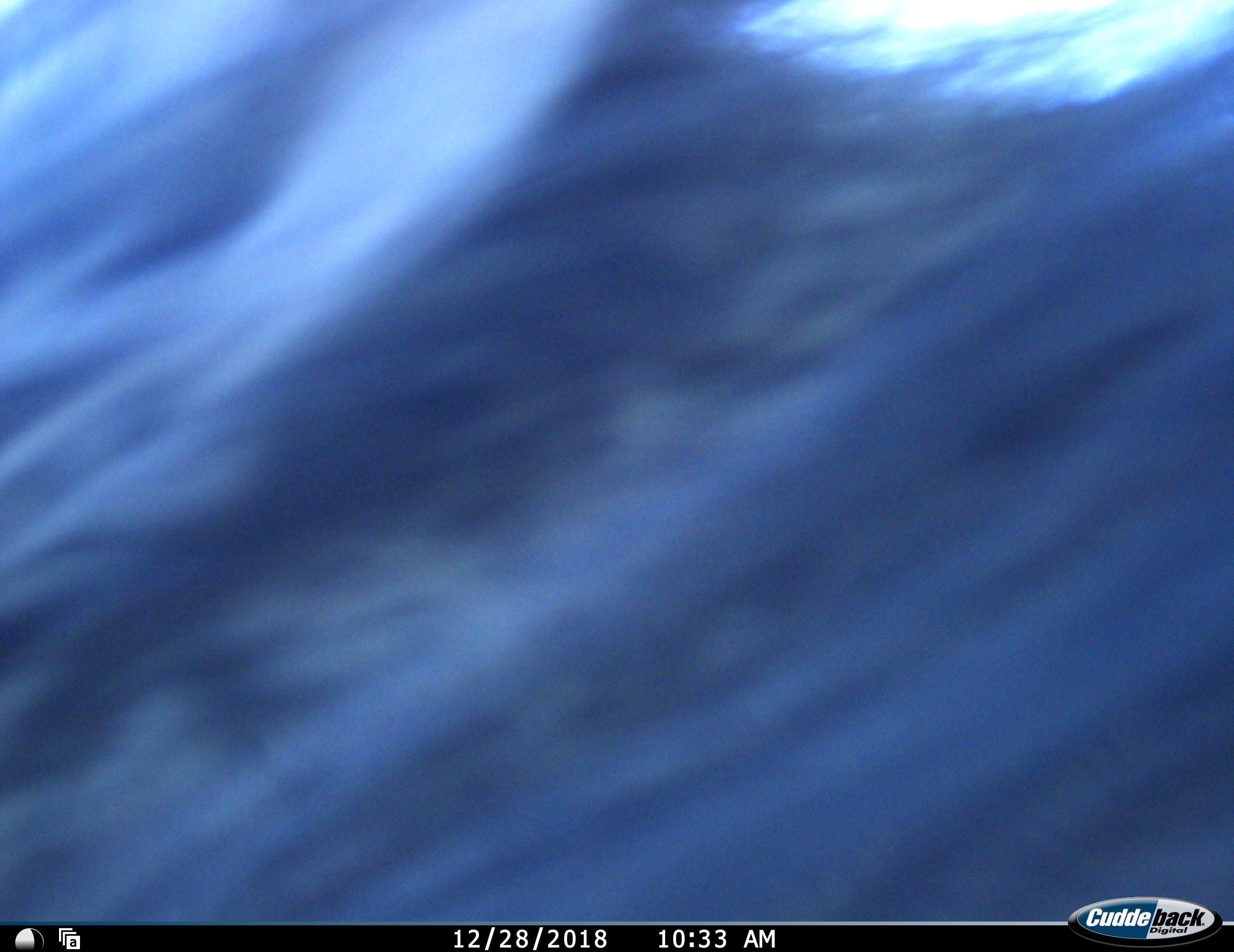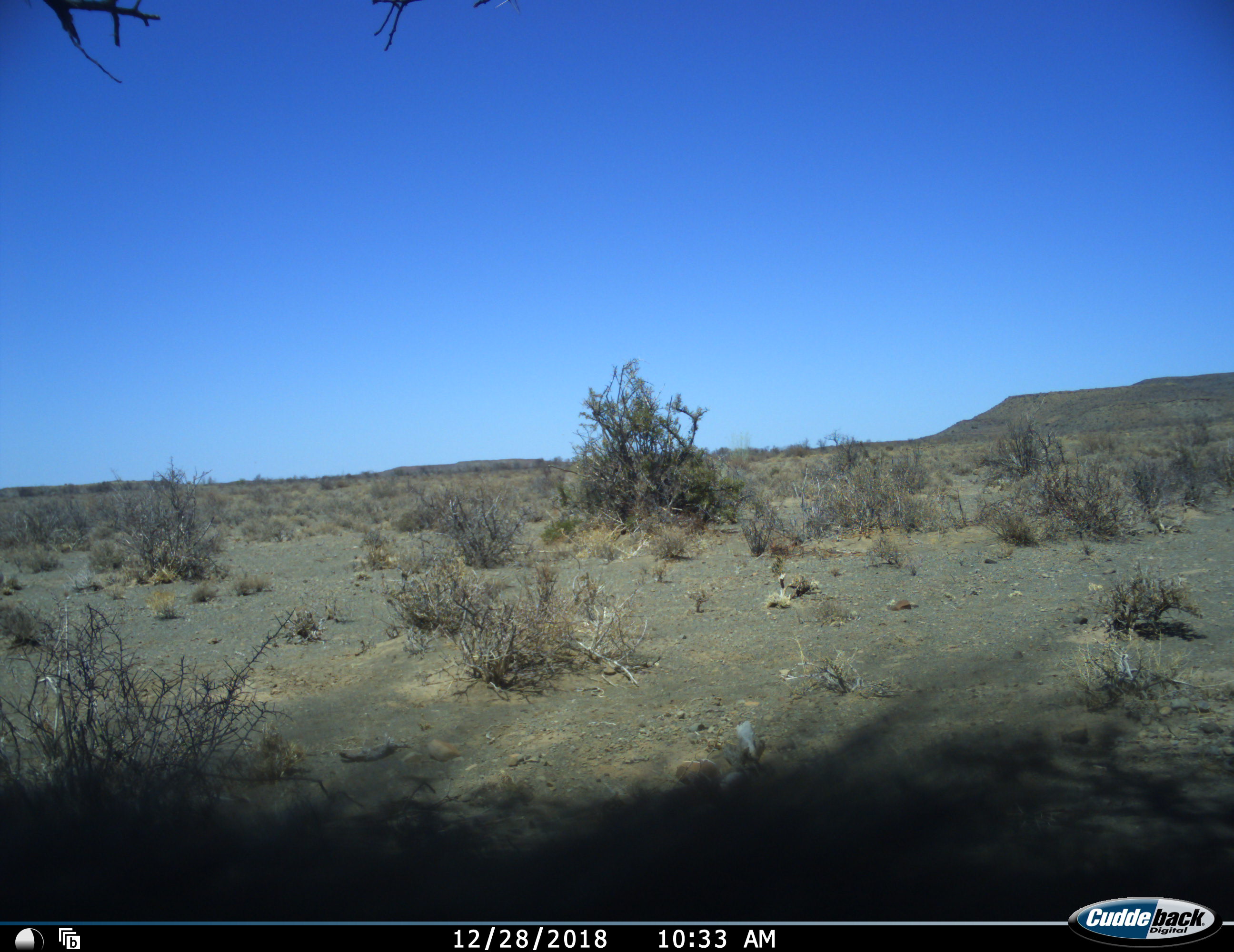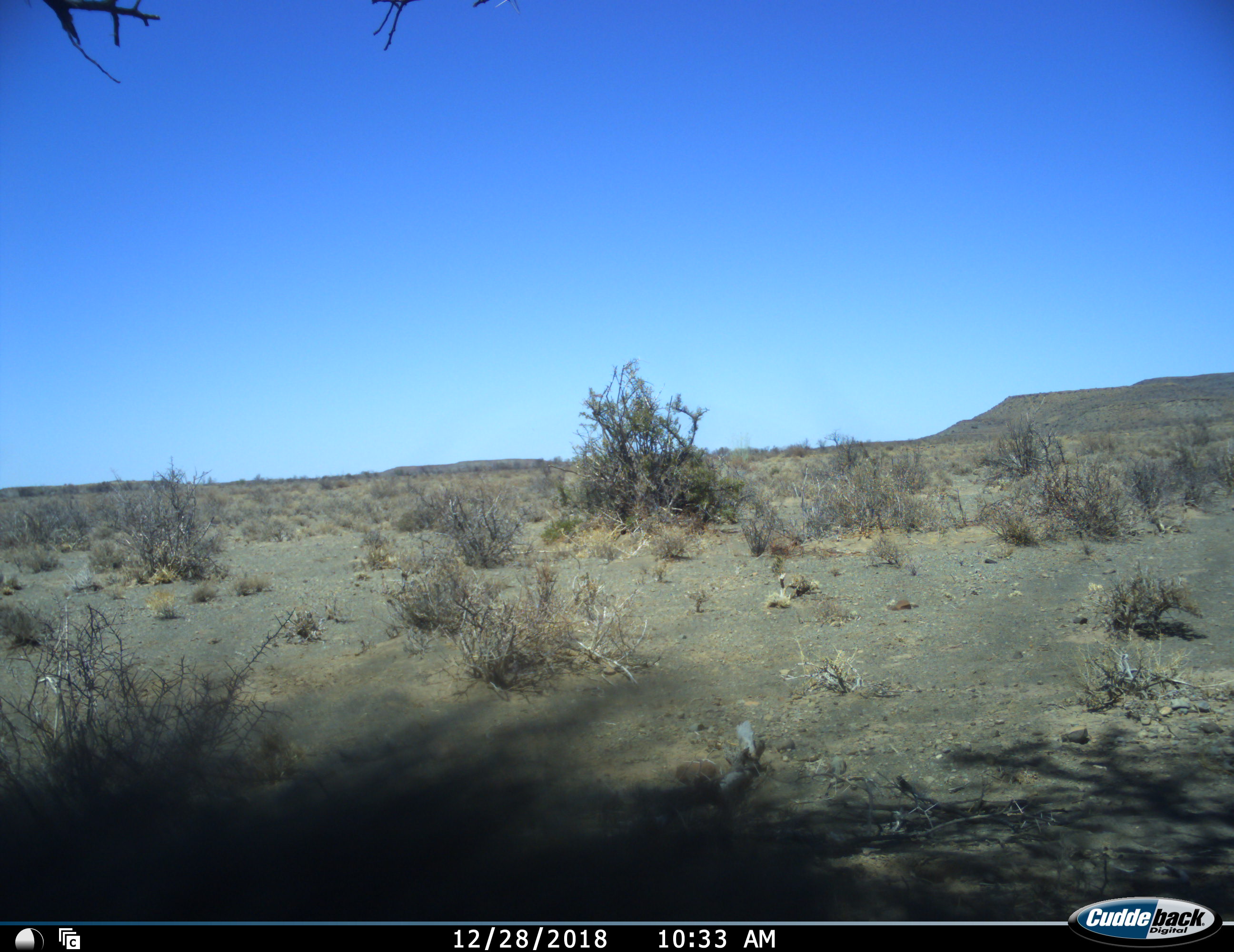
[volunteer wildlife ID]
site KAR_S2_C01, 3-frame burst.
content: unidentified animal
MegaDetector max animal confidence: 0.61